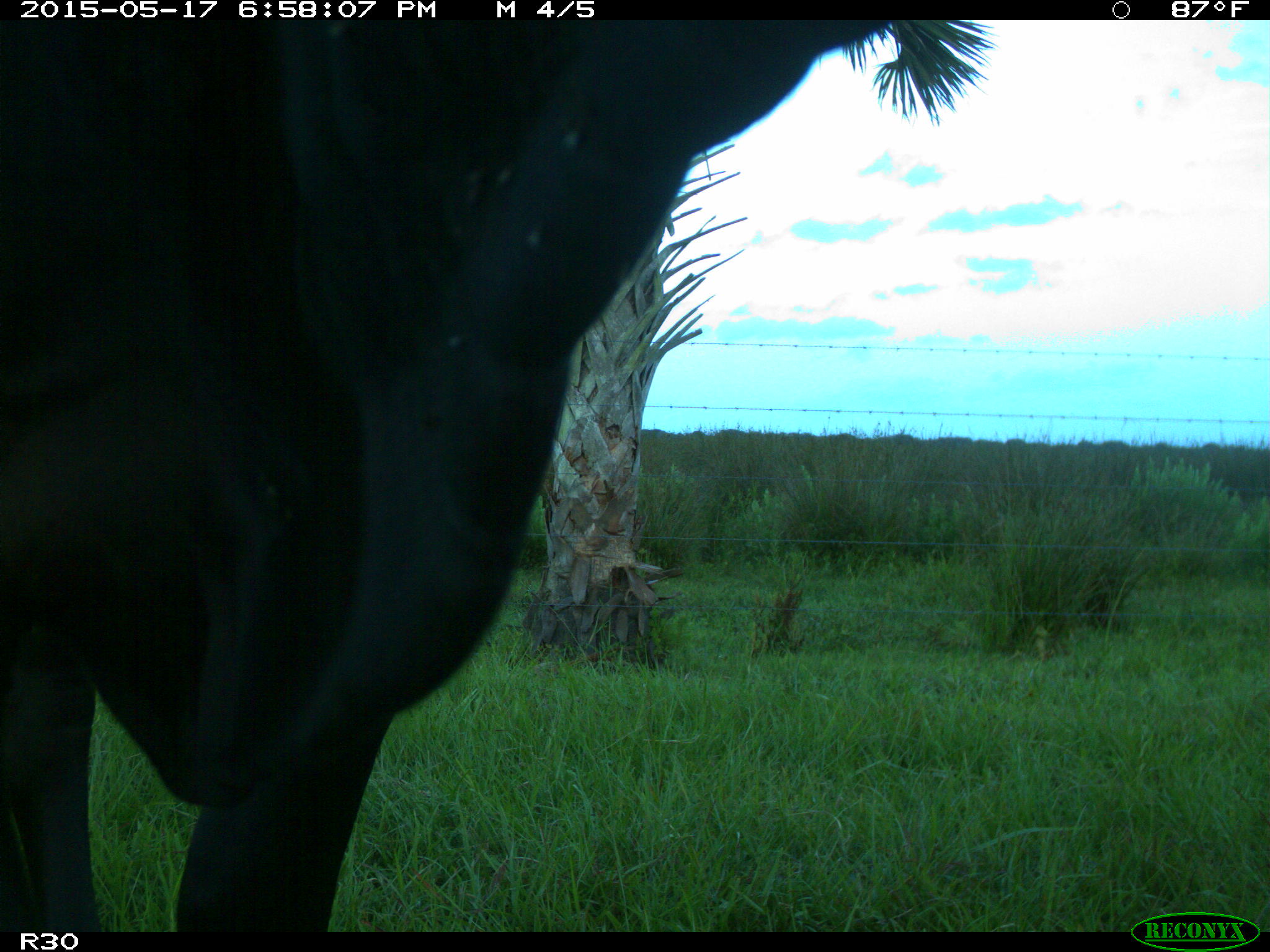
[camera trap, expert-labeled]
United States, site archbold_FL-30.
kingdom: Animalia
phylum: Chordata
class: Mammalia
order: Artiodactyla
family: Bovidae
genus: Bos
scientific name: Bos taurus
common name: domestic cow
Bos taurus (domestic cow).